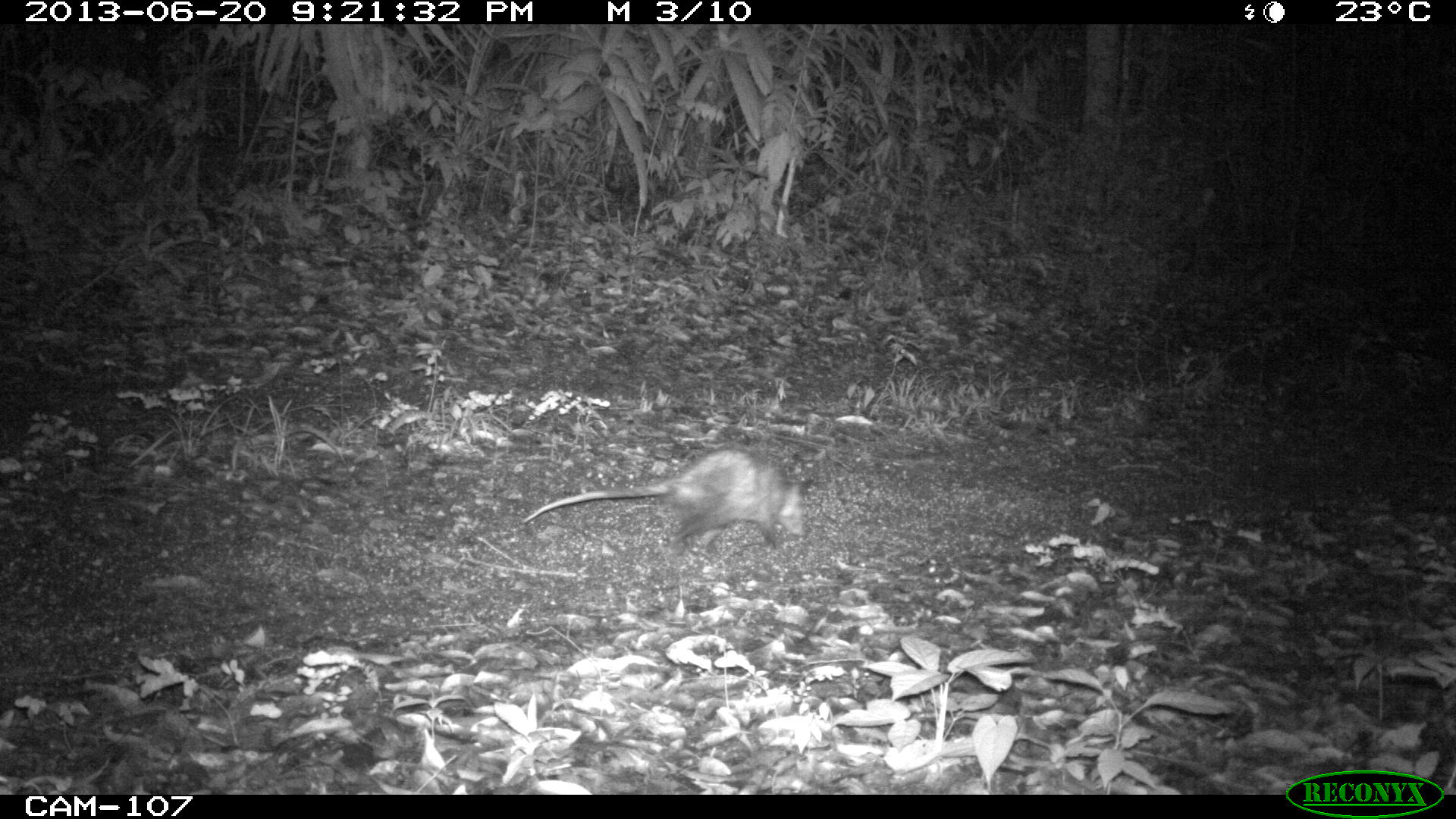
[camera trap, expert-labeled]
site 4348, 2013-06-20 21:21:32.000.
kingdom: Animalia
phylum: Chordata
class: Mammalia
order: Didelphimorphia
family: Didelphidae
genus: Didelphis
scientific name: Didelphis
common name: american opossums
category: didelphis sp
Didelphis sp (american opossums) (Didelphis), count 1.